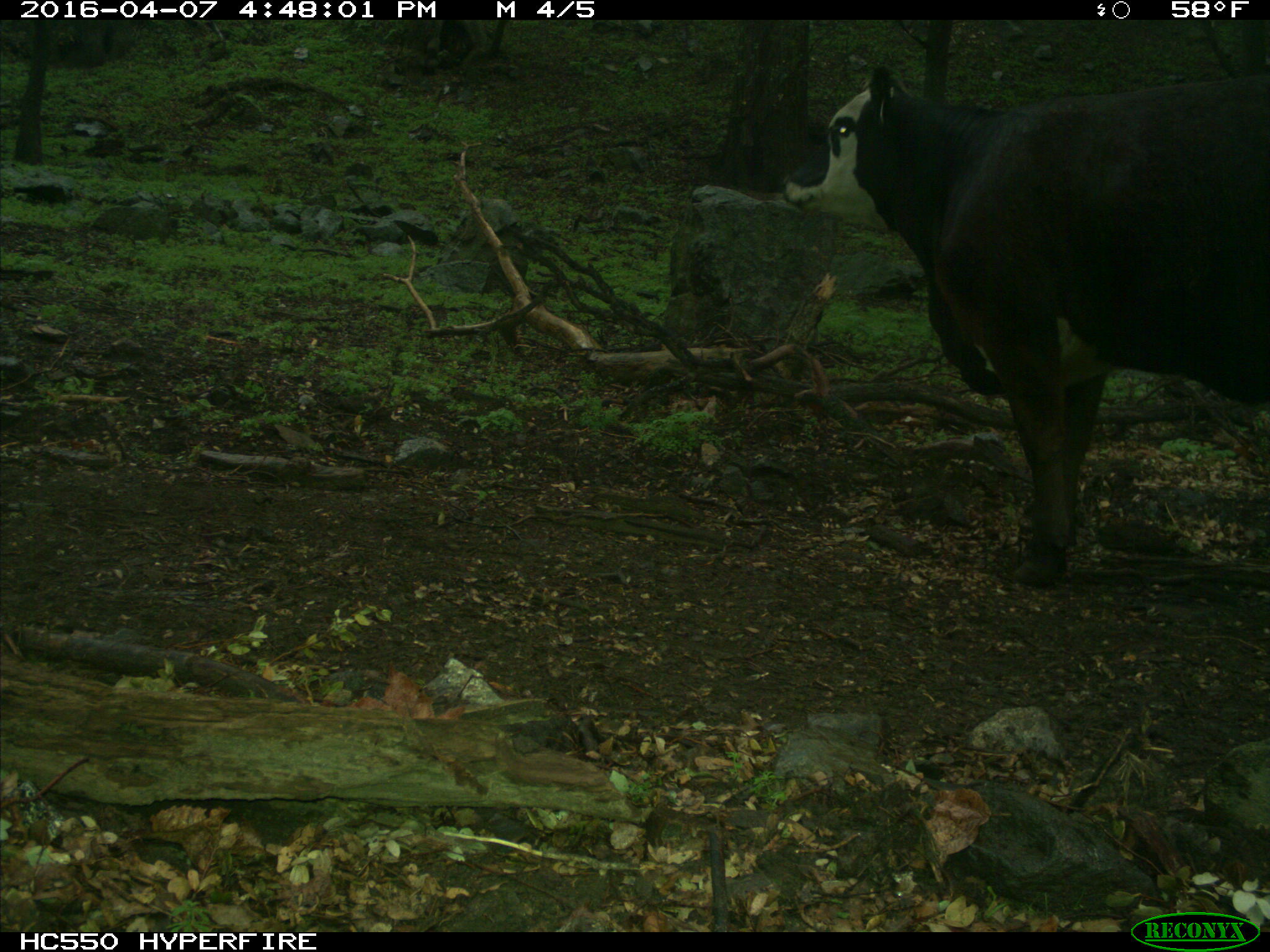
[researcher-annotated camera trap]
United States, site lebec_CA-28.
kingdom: Animalia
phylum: Chordata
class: Mammalia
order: Artiodactyla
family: Bovidae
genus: Bos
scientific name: Bos taurus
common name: domestic cow